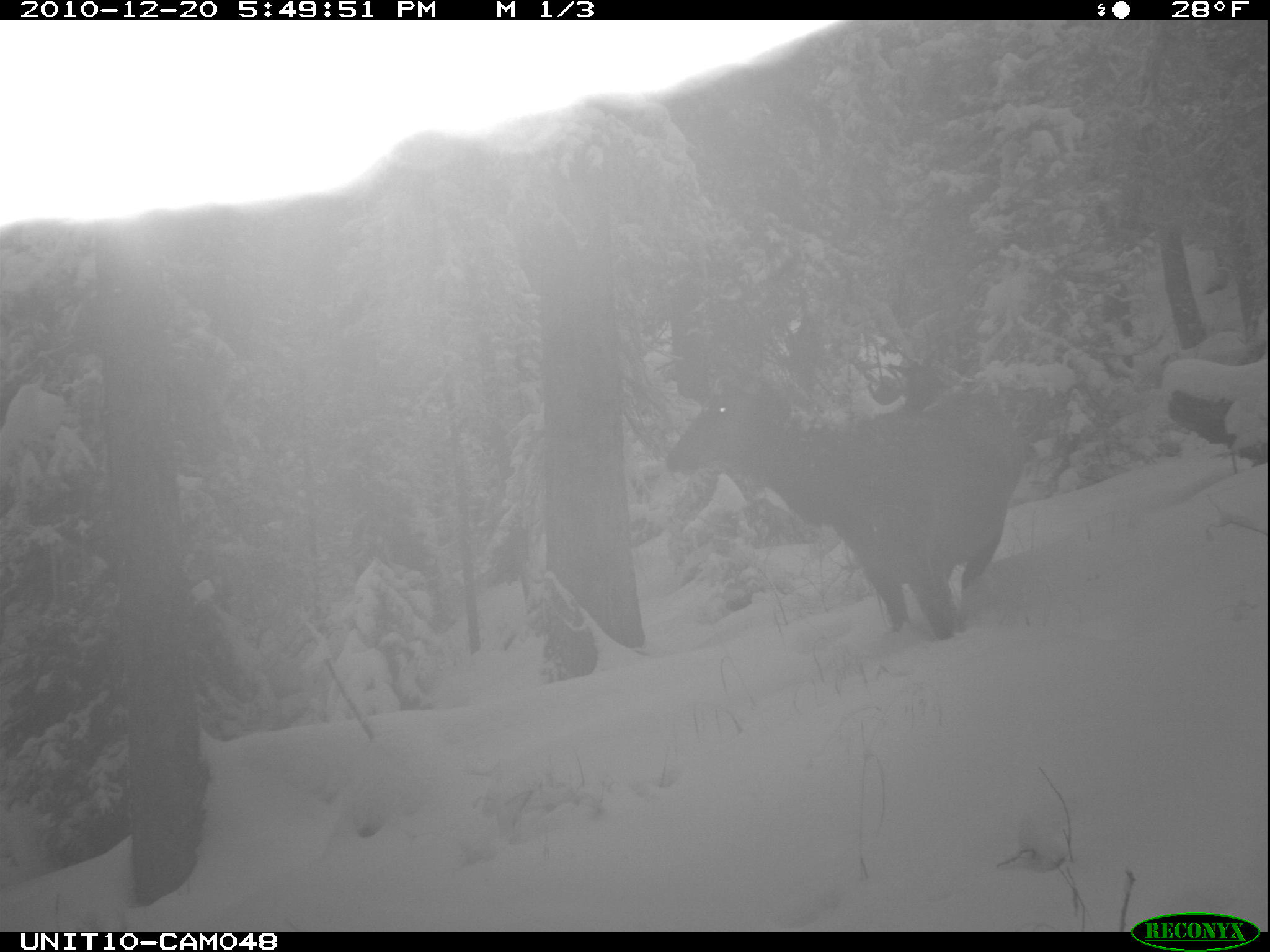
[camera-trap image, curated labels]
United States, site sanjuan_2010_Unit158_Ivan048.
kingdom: Animalia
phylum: Chordata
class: Mammalia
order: Artiodactyla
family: Cervidae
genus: Cervus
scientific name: Cervus elaphus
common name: red deer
Cervus elaphus (red deer).